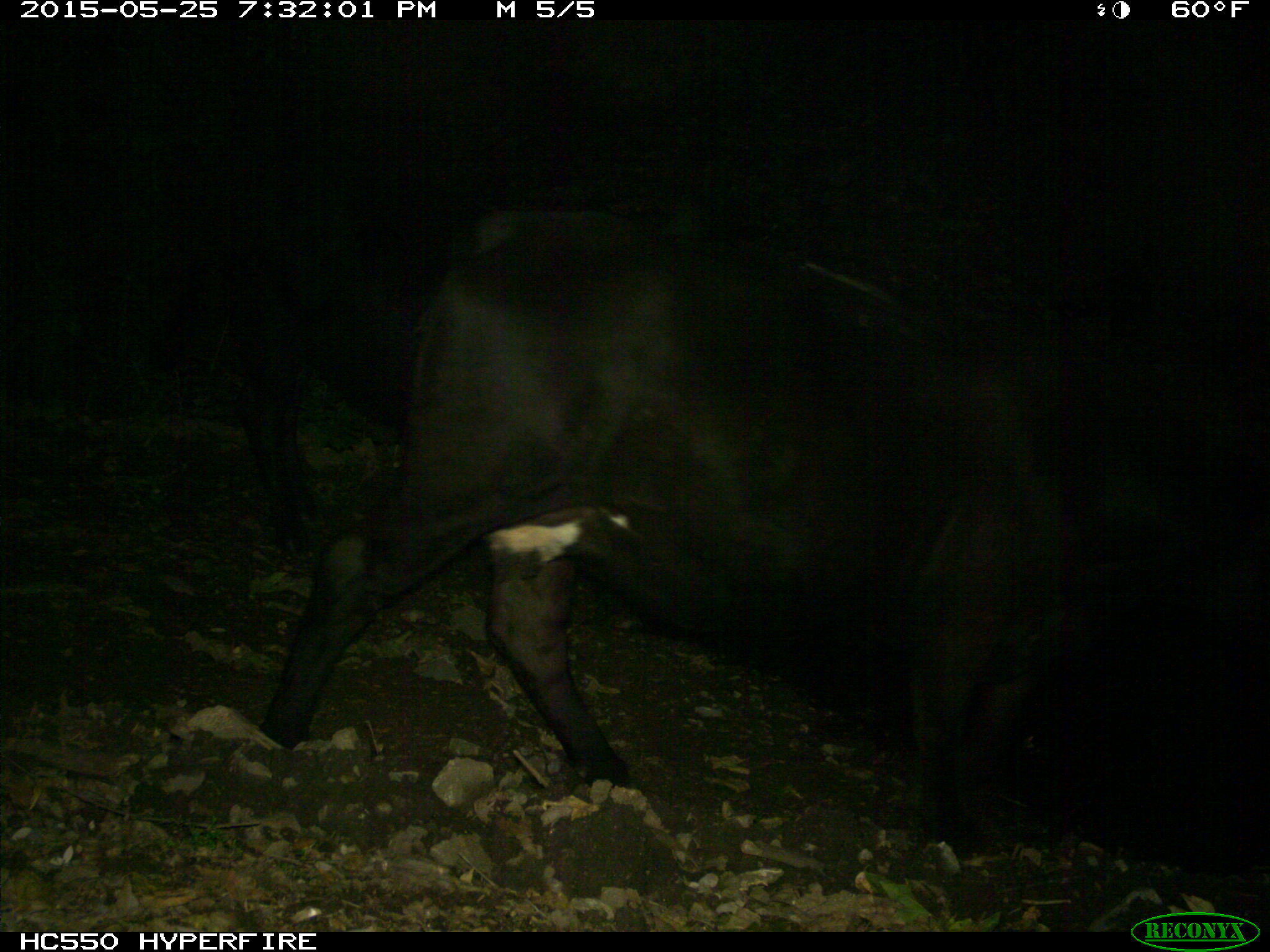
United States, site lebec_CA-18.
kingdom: Animalia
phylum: Chordata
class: Mammalia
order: Artiodactyla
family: Bovidae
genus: Bos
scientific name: Bos taurus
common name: domestic cow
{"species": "Bos taurus (domestic cow)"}